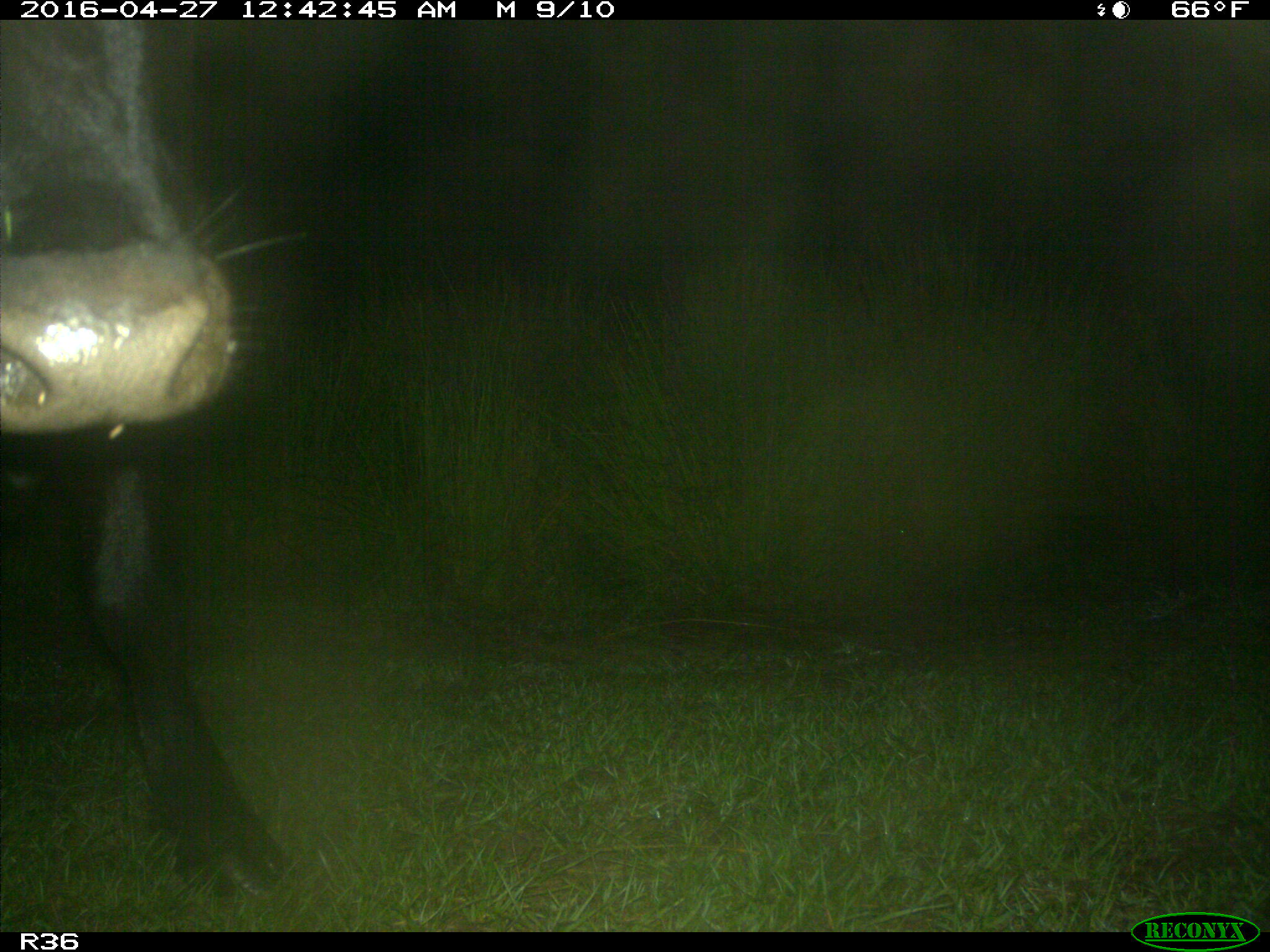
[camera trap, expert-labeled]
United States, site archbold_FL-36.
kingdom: Animalia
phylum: Chordata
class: Mammalia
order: Artiodactyla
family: Bovidae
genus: Bos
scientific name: Bos taurus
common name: domestic cow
Bos taurus (domestic cow).